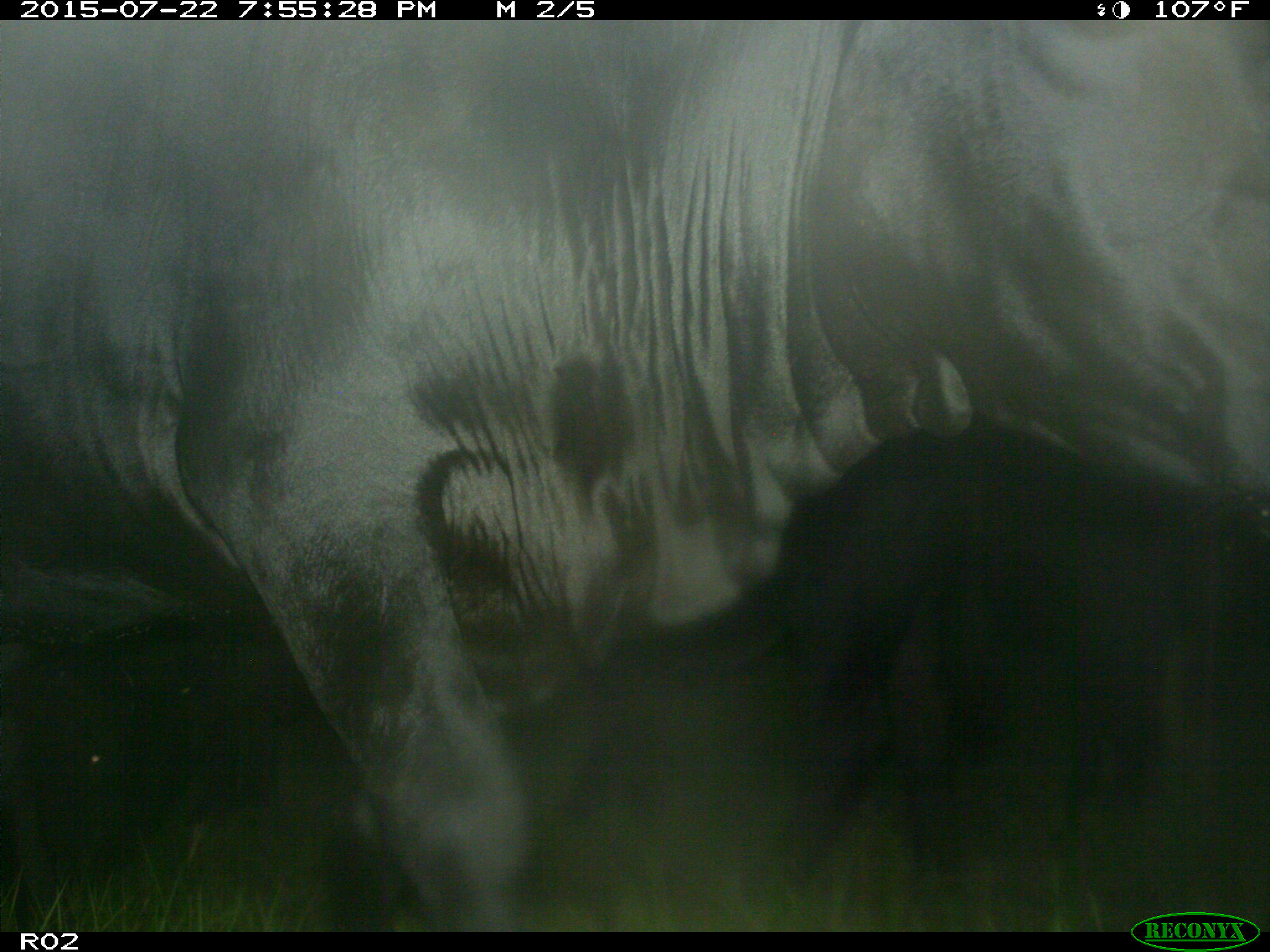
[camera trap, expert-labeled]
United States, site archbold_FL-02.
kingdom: Animalia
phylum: Chordata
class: Mammalia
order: Artiodactyla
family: Bovidae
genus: Bos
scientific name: Bos taurus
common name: domestic cow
Bos taurus (domestic cow).